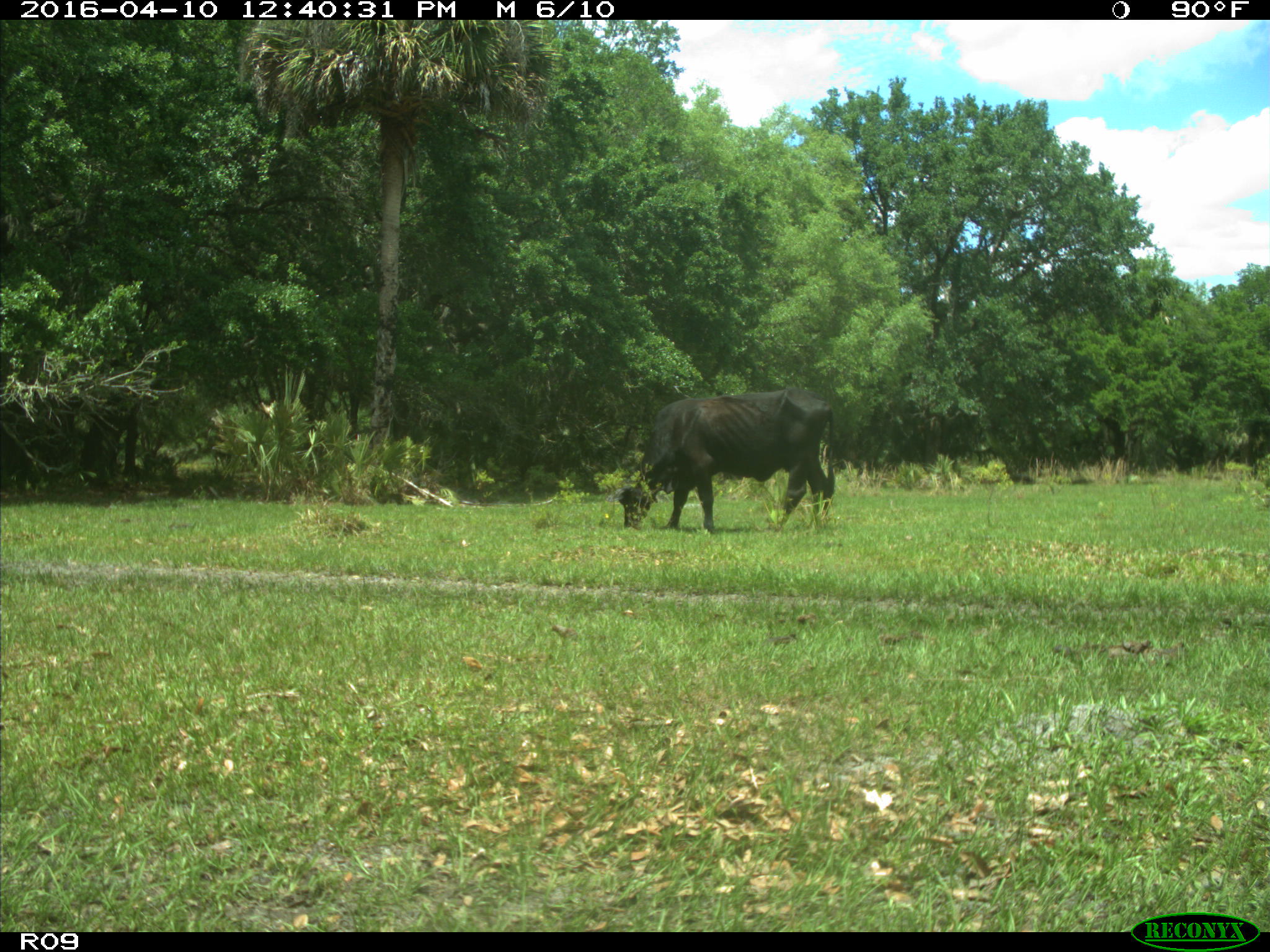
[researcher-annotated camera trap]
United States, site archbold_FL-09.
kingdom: Animalia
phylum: Chordata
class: Mammalia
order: Artiodactyla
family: Bovidae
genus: Bos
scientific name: Bos taurus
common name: domestic cow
Bos taurus (domestic cow).